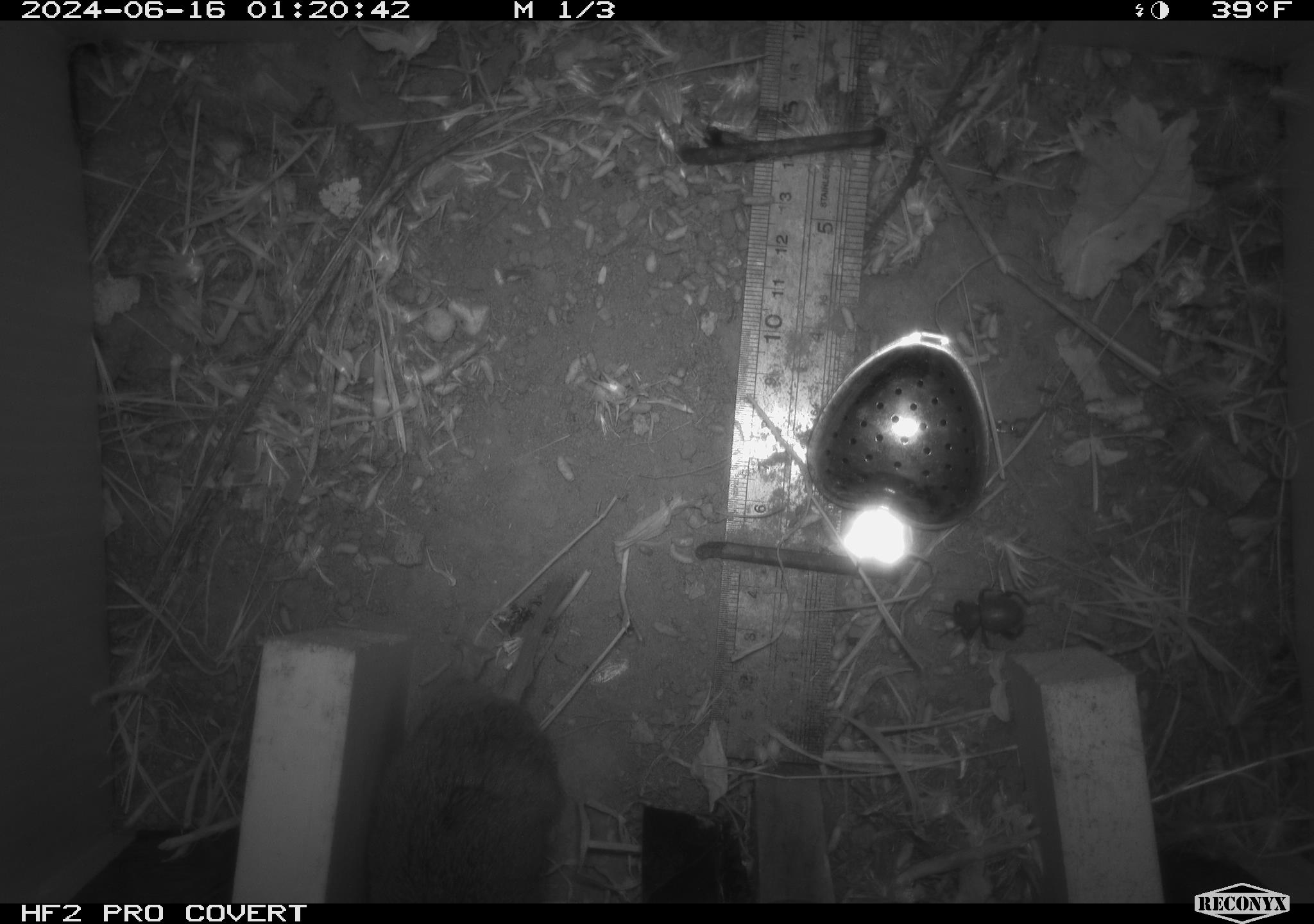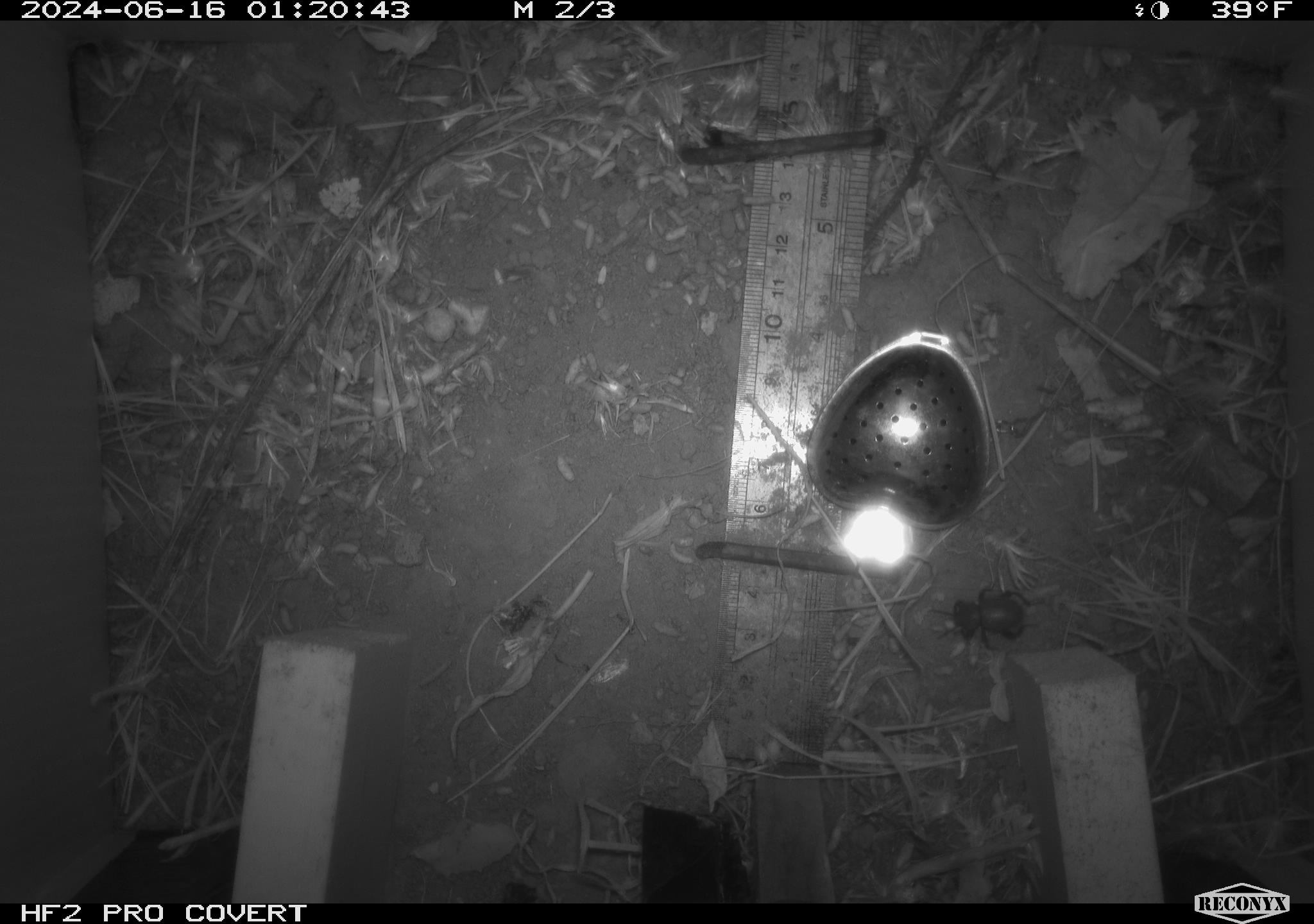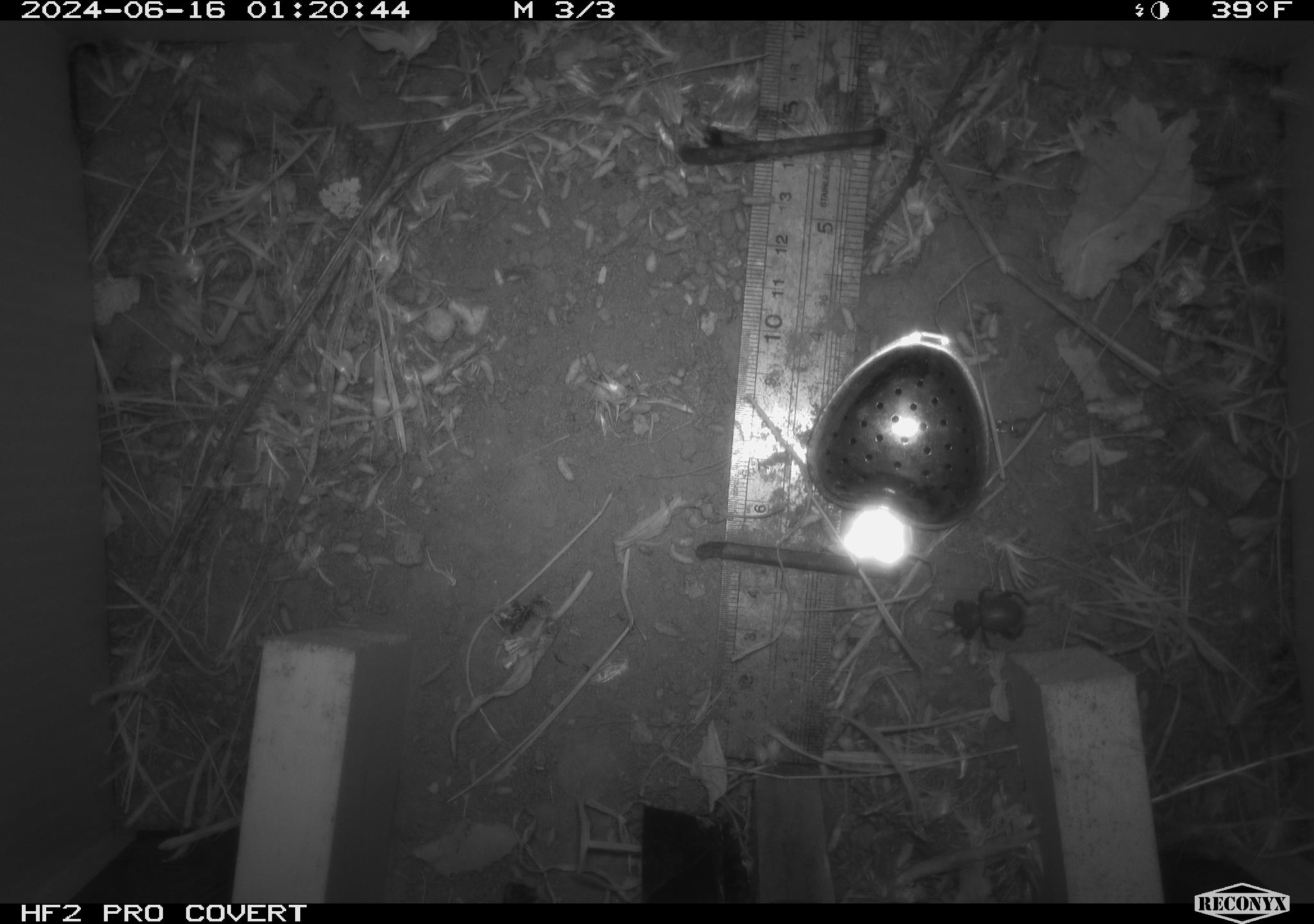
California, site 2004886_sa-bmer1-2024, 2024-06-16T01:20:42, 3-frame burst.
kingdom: Animalia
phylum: Chordata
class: Mammalia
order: Rodentia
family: Cricetidae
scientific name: Cricetidae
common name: hamsters, voles, lemmings, and allies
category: cricetidae family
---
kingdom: Animalia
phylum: Arthropoda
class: Insecta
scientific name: Insecta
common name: insect